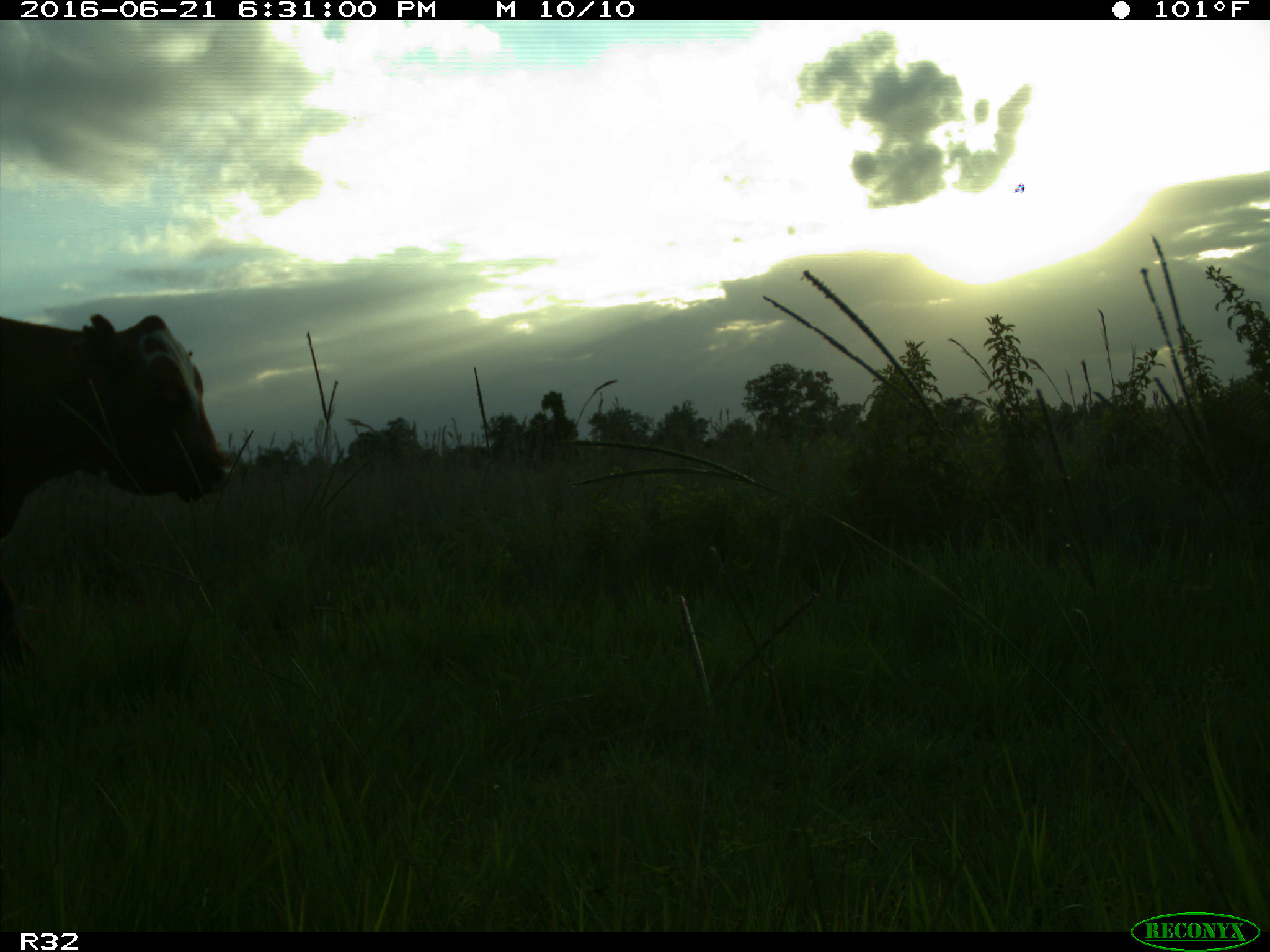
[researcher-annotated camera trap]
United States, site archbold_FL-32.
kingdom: Animalia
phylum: Chordata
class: Mammalia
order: Artiodactyla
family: Bovidae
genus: Bos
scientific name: Bos taurus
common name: domestic cow